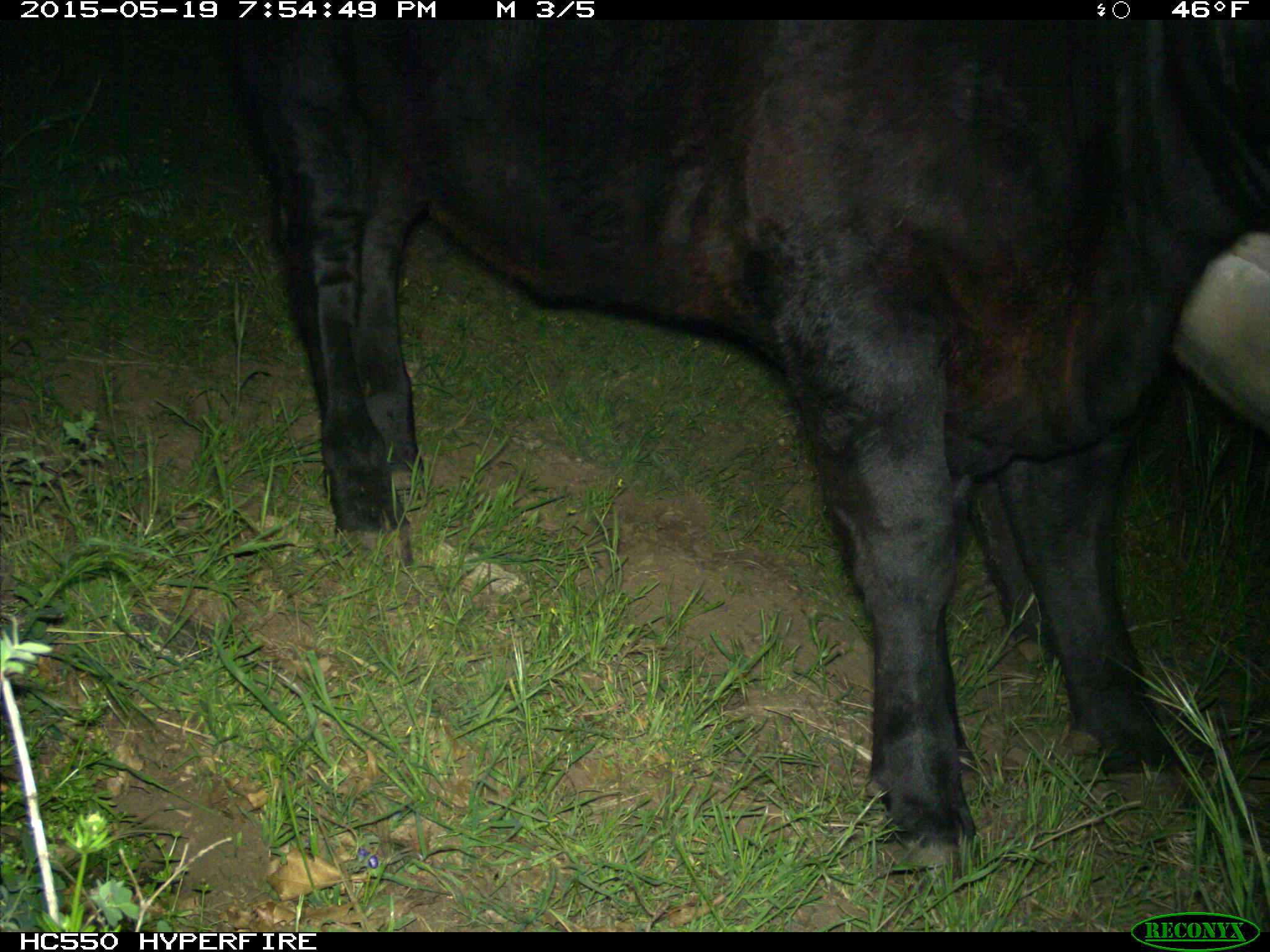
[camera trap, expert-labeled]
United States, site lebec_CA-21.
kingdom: Animalia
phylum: Chordata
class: Mammalia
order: Artiodactyla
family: Bovidae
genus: Bos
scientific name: Bos taurus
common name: domestic cow